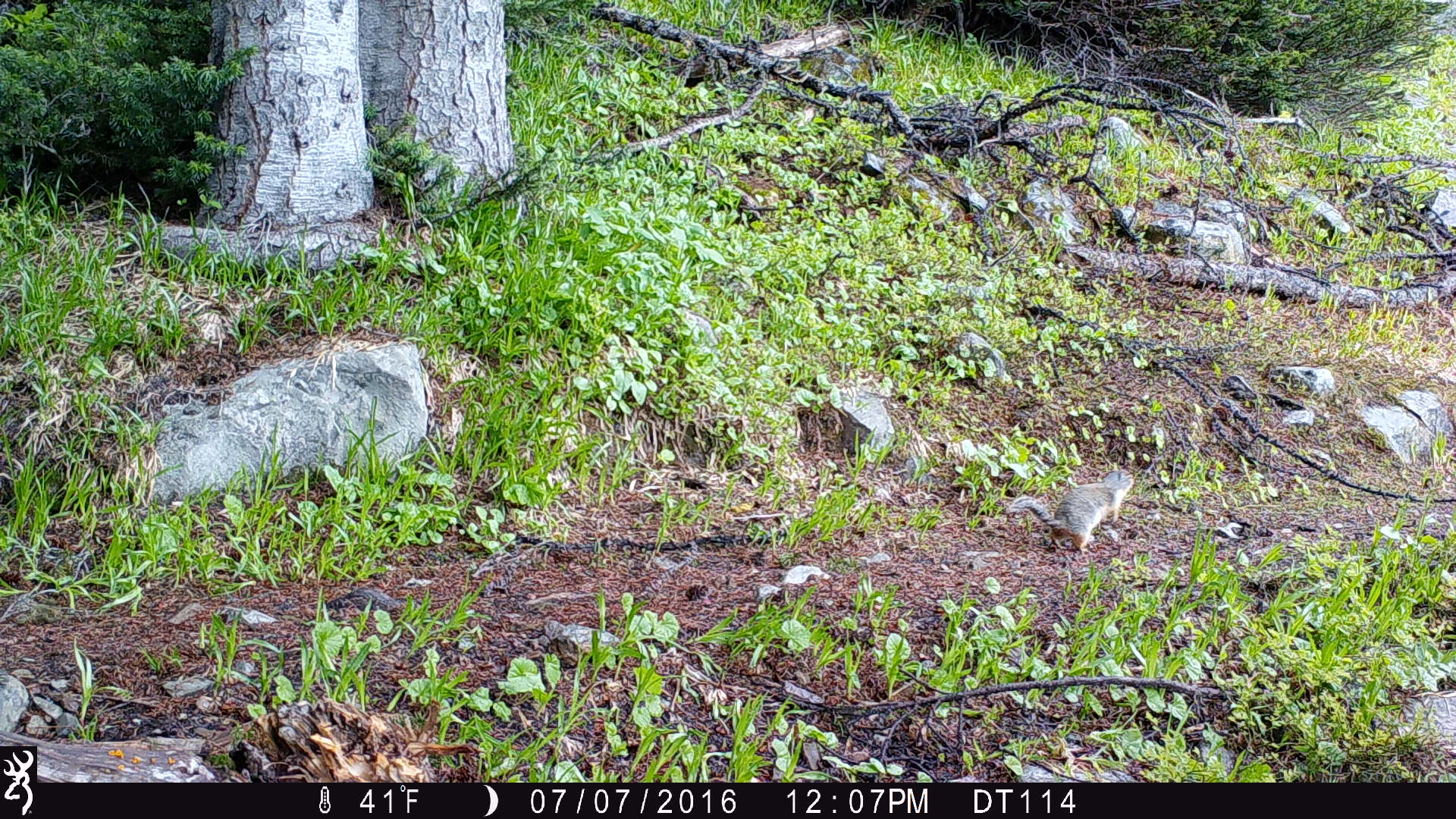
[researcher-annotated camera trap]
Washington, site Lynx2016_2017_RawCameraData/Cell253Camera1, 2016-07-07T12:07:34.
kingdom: Animalia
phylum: Chordata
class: Mammalia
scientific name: Mammalia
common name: small mammal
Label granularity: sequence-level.